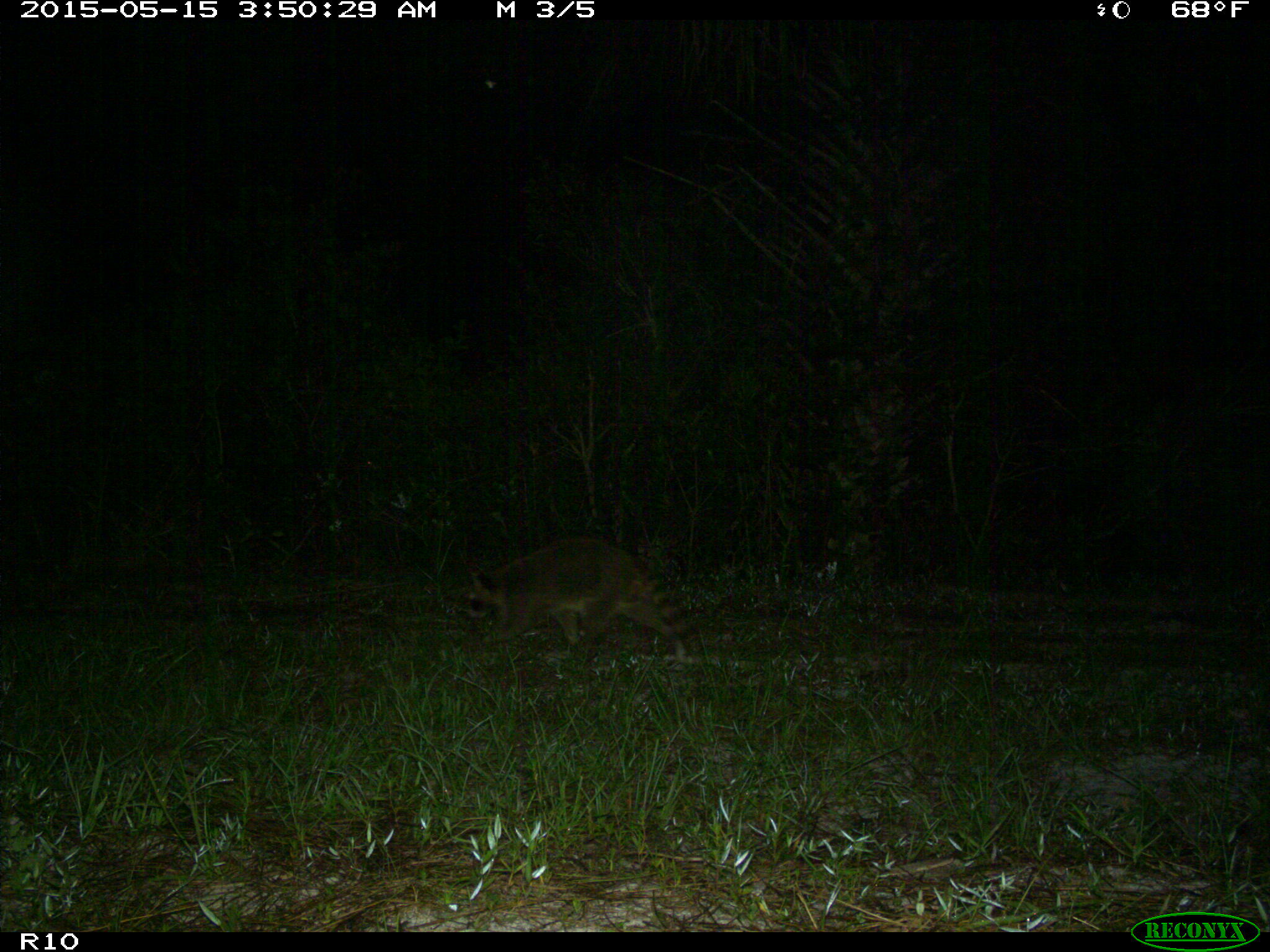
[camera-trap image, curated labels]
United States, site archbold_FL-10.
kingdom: Animalia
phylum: Chordata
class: Mammalia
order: Carnivora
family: Procyonidae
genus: Procyon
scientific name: Procyon lotor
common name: common raccoon